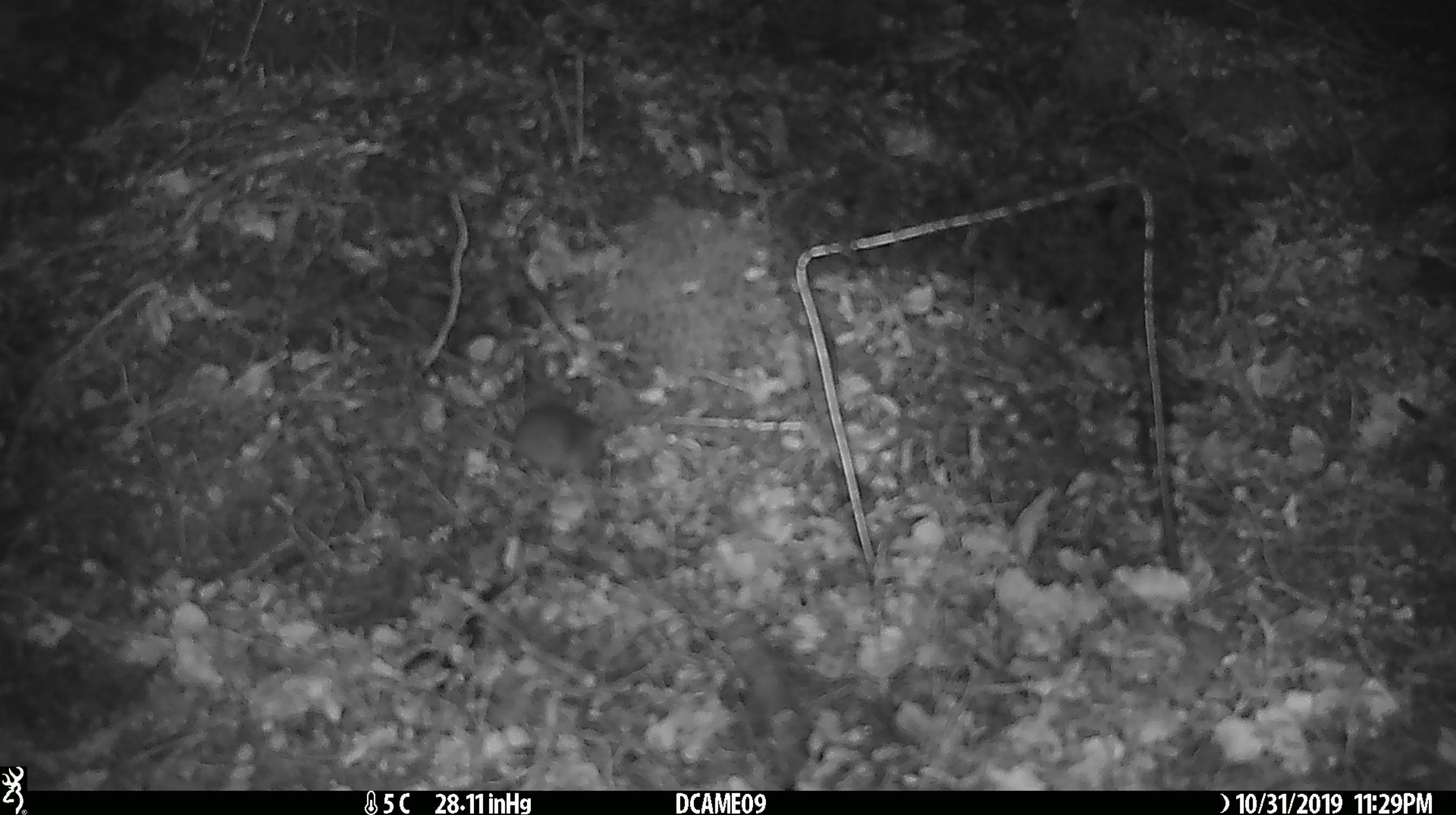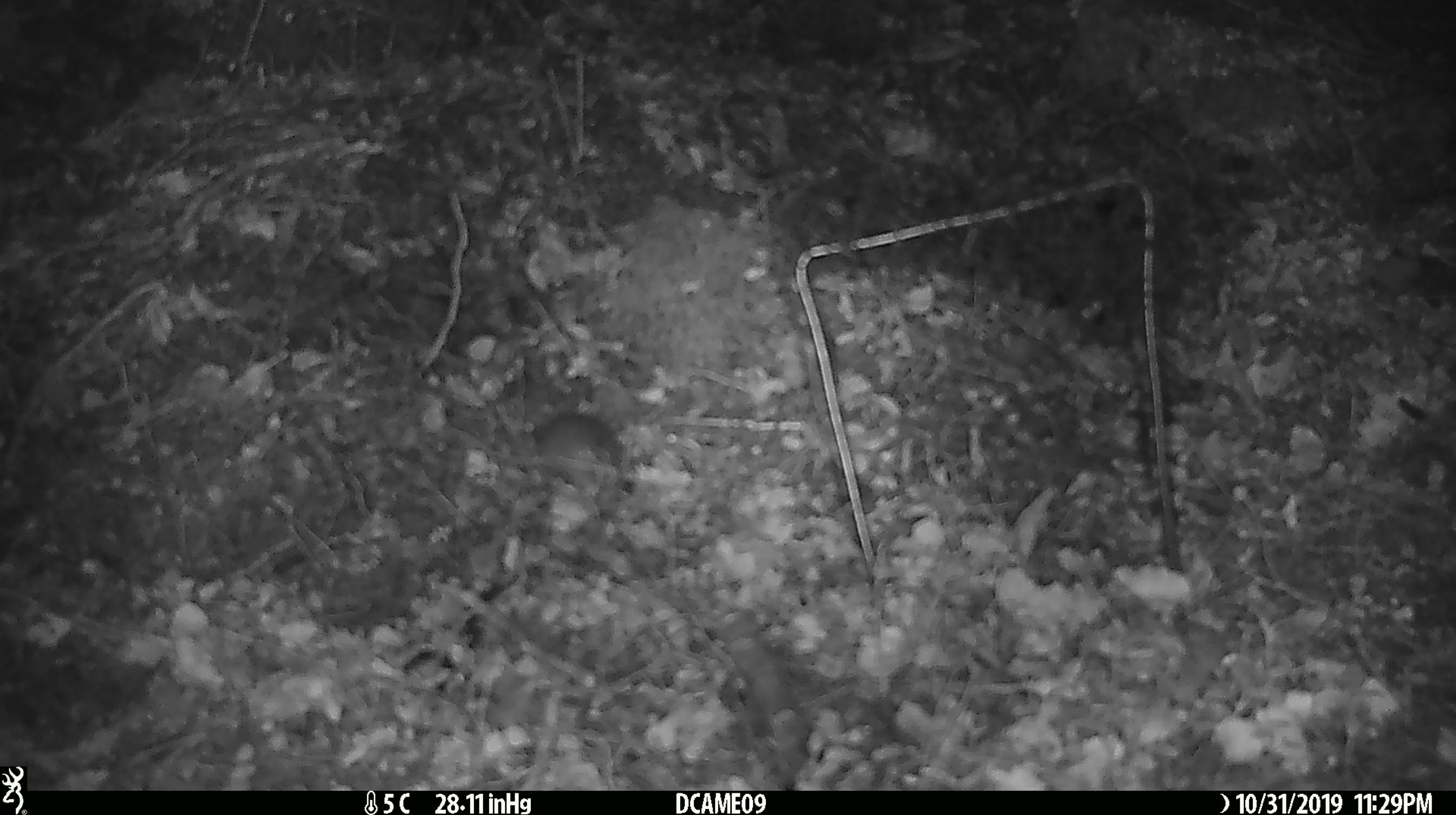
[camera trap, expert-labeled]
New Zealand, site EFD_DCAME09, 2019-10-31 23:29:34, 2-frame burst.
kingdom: Animalia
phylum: Chordata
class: Mammalia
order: Rodentia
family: Muridae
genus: Mus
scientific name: Mus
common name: mouse